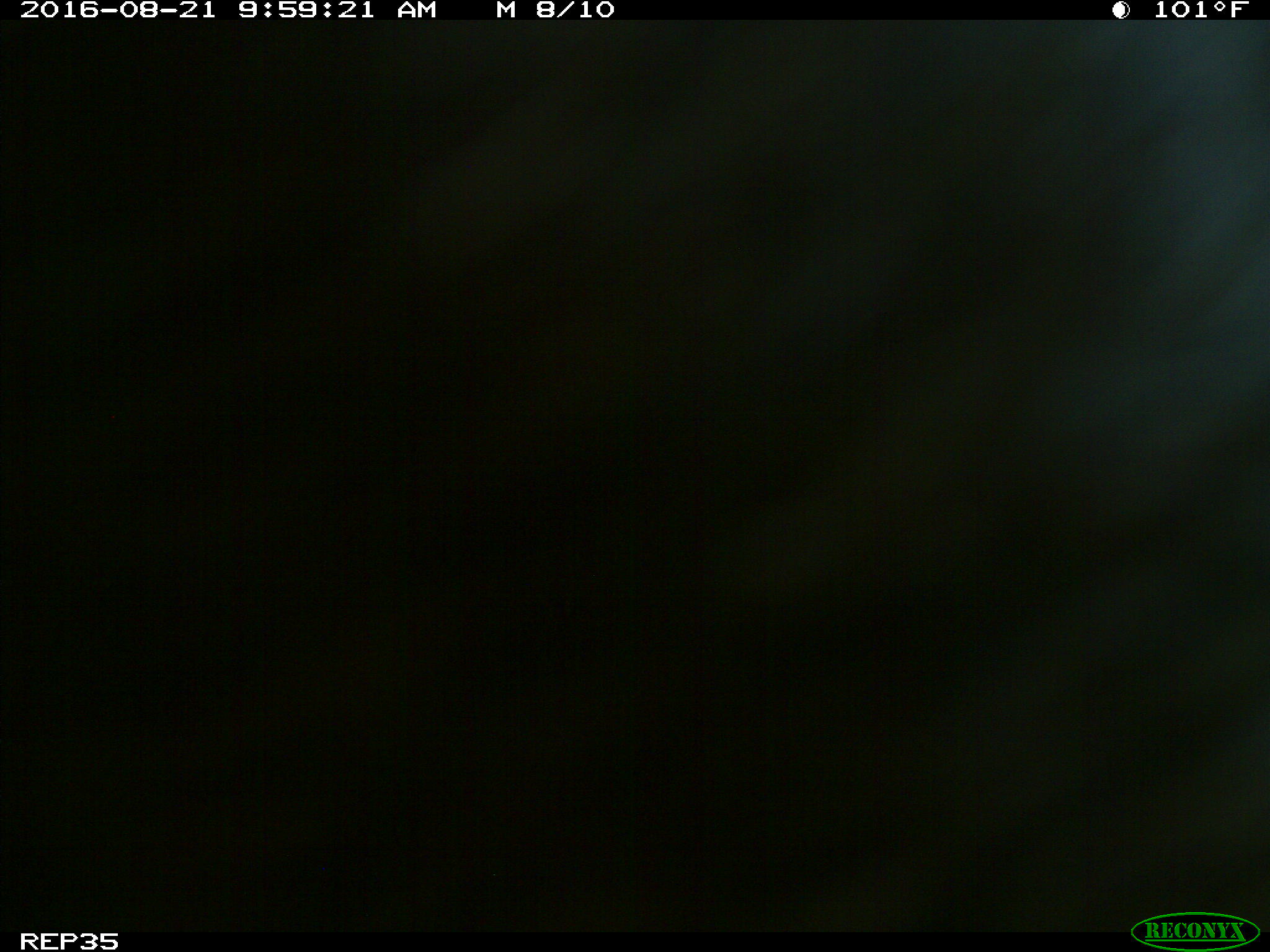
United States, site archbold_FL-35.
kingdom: Animalia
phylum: Chordata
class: Mammalia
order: Artiodactyla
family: Bovidae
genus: Bos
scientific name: Bos taurus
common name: domestic cow